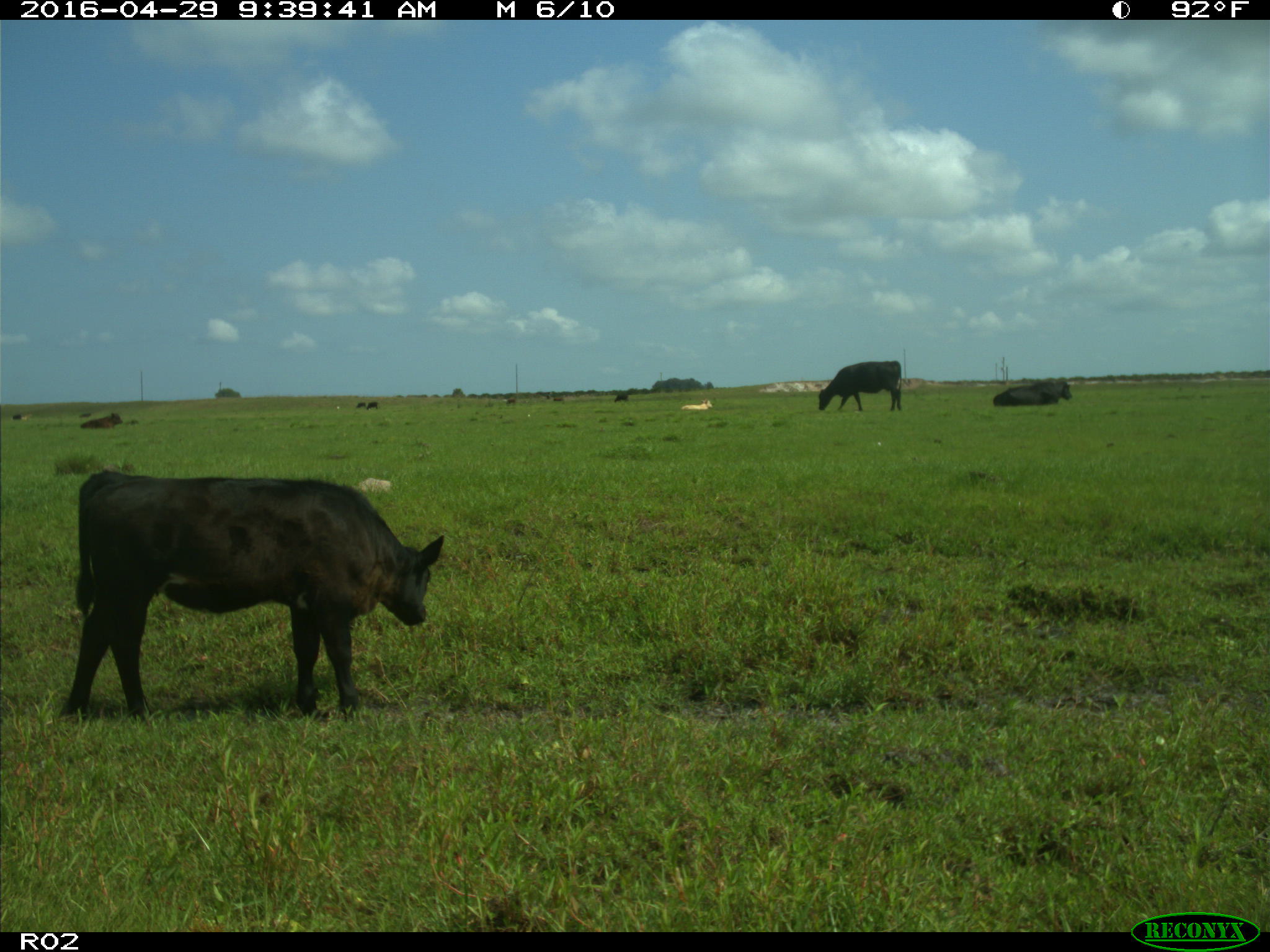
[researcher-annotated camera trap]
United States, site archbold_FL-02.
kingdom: Animalia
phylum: Chordata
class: Mammalia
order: Artiodactyla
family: Bovidae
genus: Bos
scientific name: Bos taurus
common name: domestic cow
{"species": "Bos taurus (domestic cow)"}